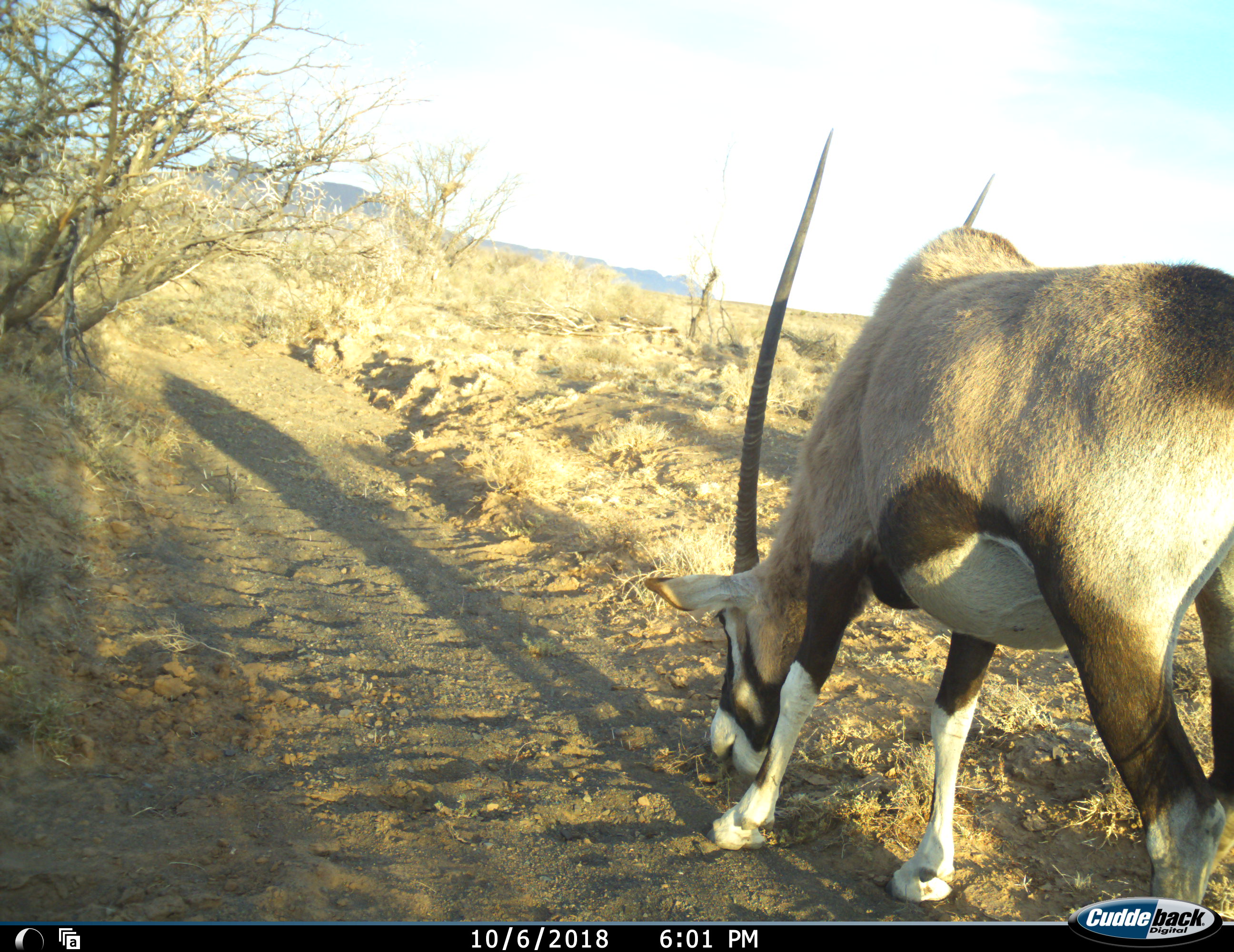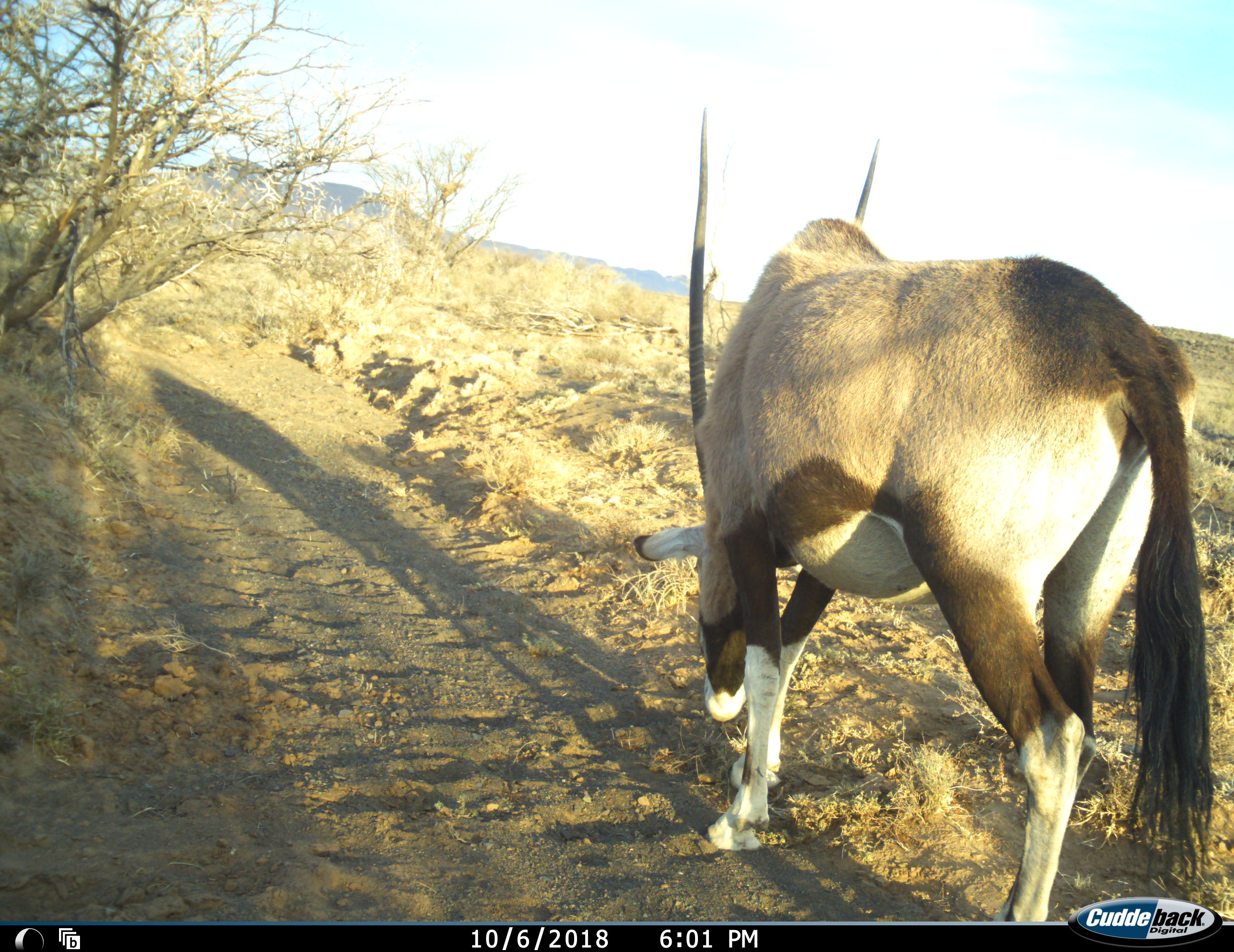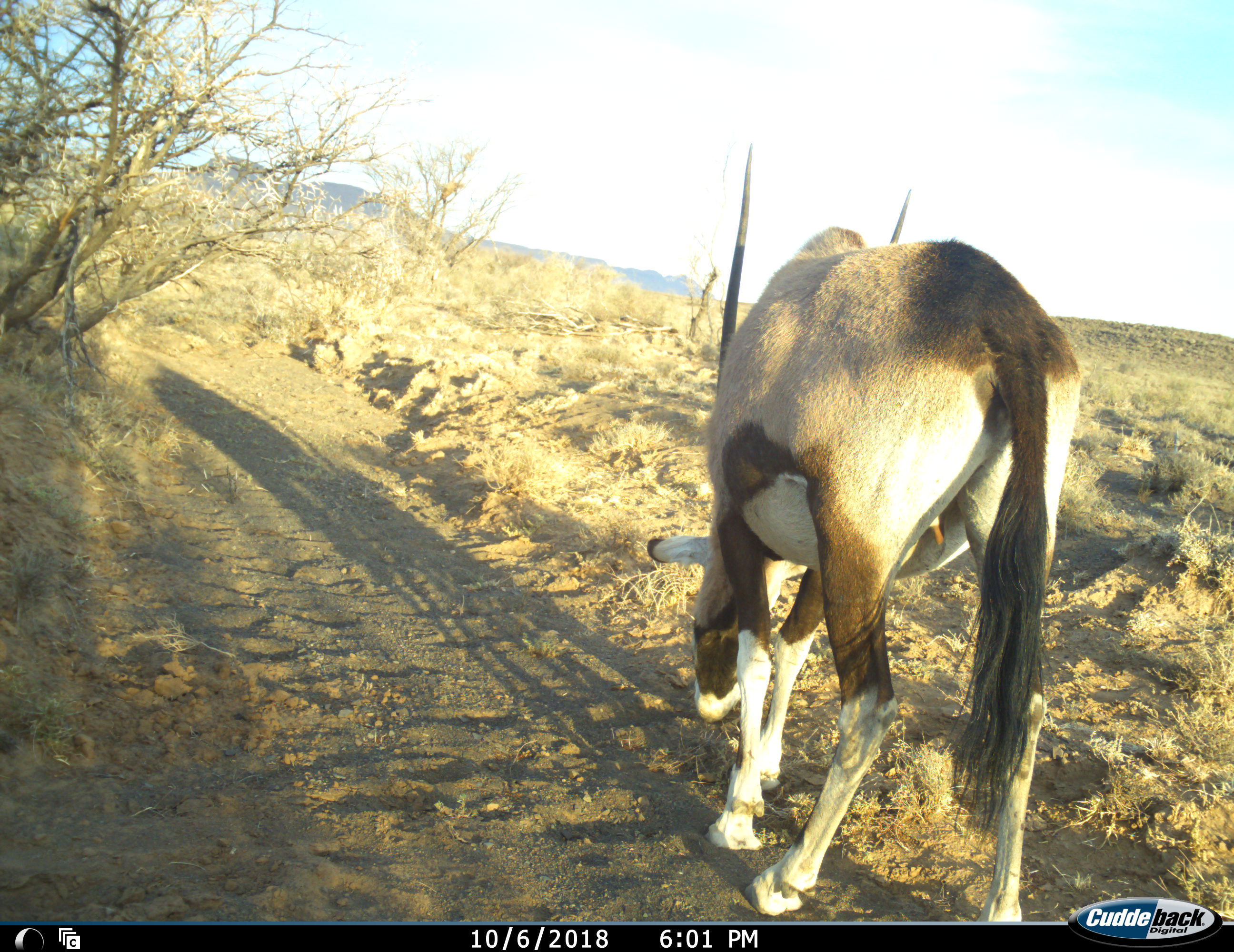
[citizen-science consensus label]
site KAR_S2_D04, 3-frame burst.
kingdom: Animalia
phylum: Chordata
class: Mammalia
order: Artiodactyla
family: Bovidae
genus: Oryx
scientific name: Oryx gazella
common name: gemsbok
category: oryx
Oryx (gemsbok) (Oryx gazella), count 1. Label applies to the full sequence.